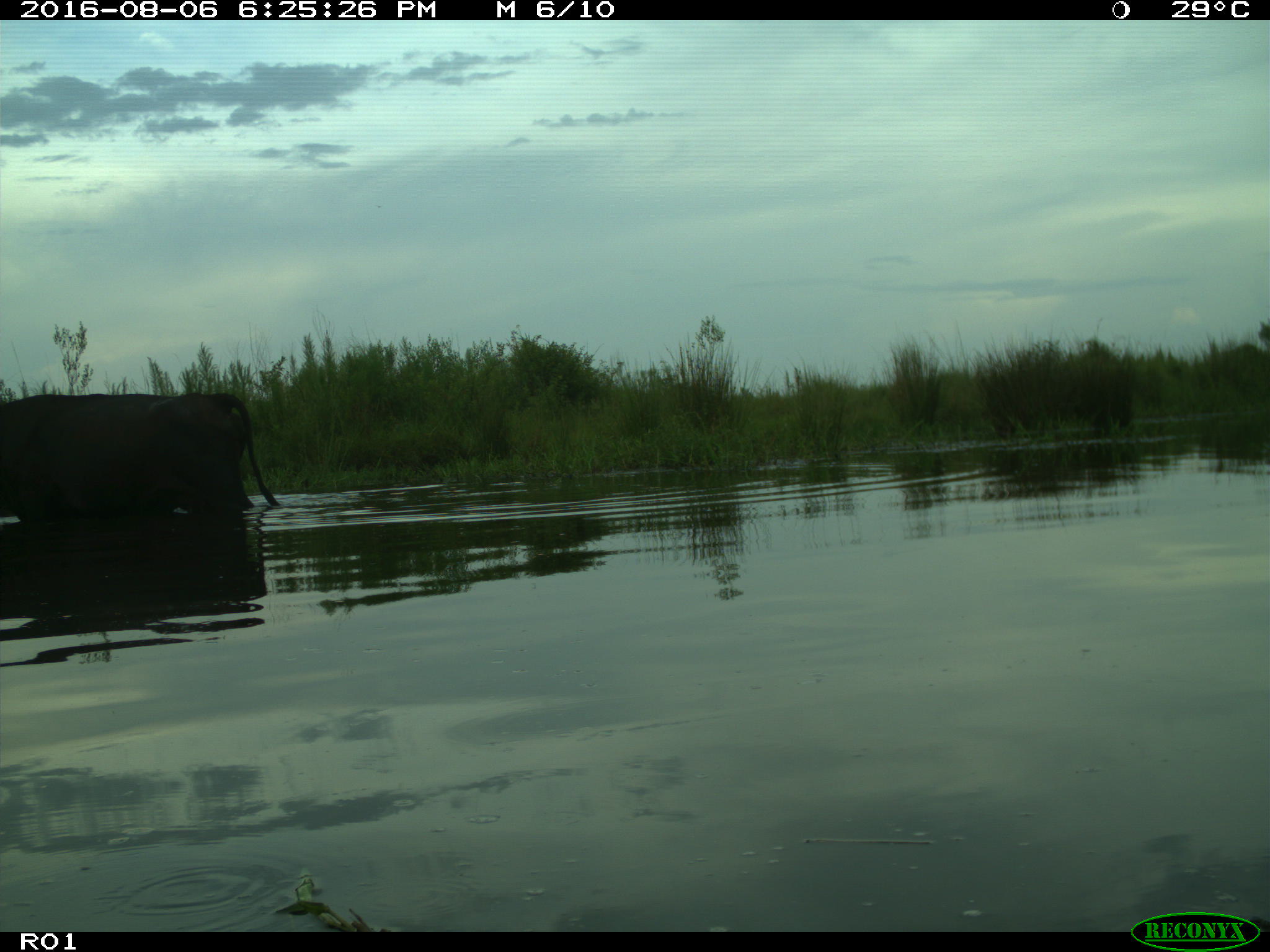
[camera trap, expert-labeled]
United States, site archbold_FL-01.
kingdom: Animalia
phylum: Chordata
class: Mammalia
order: Artiodactyla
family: Bovidae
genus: Bos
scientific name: Bos taurus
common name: domestic cow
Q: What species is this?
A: Bos taurus (domestic cow).